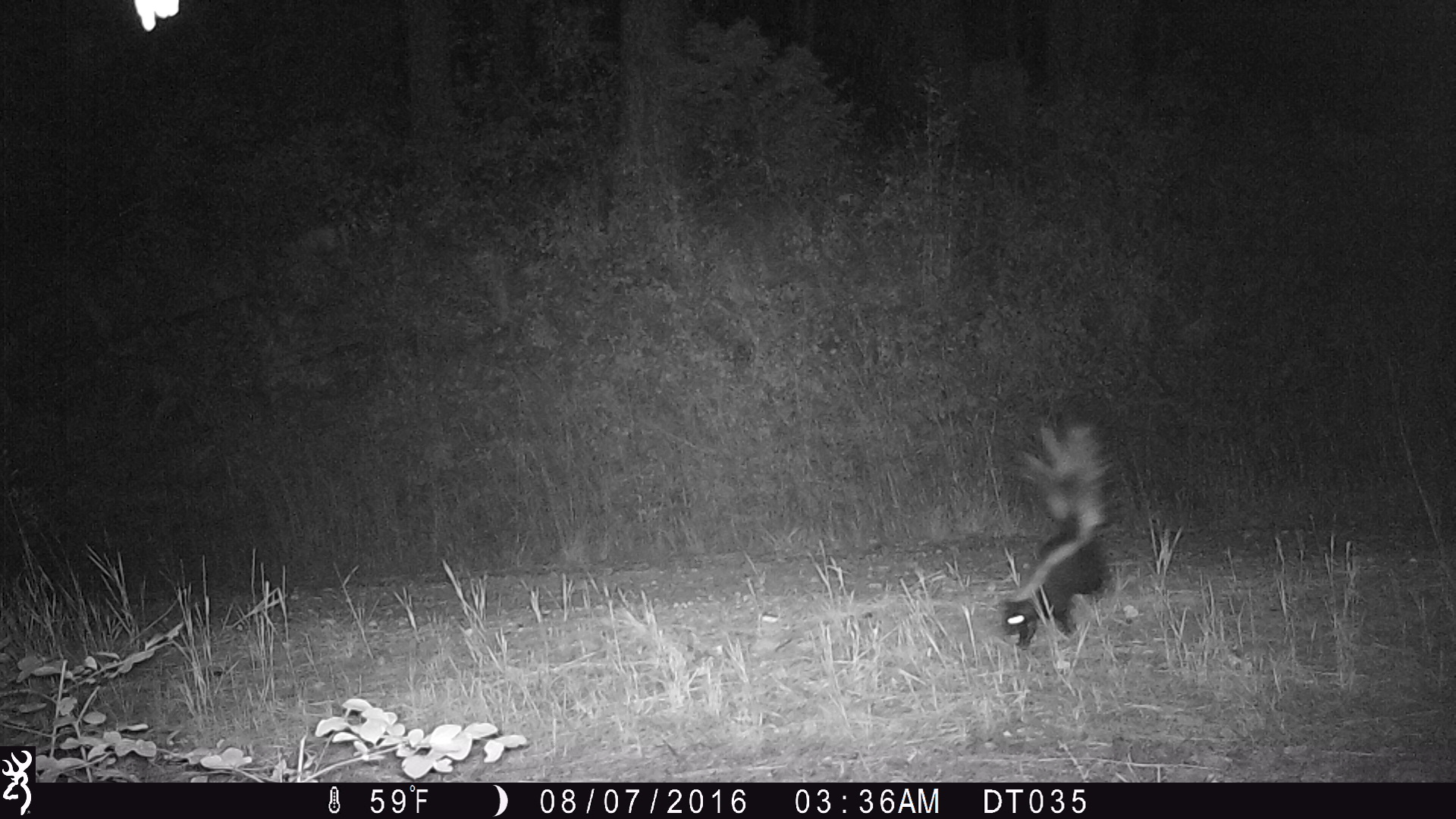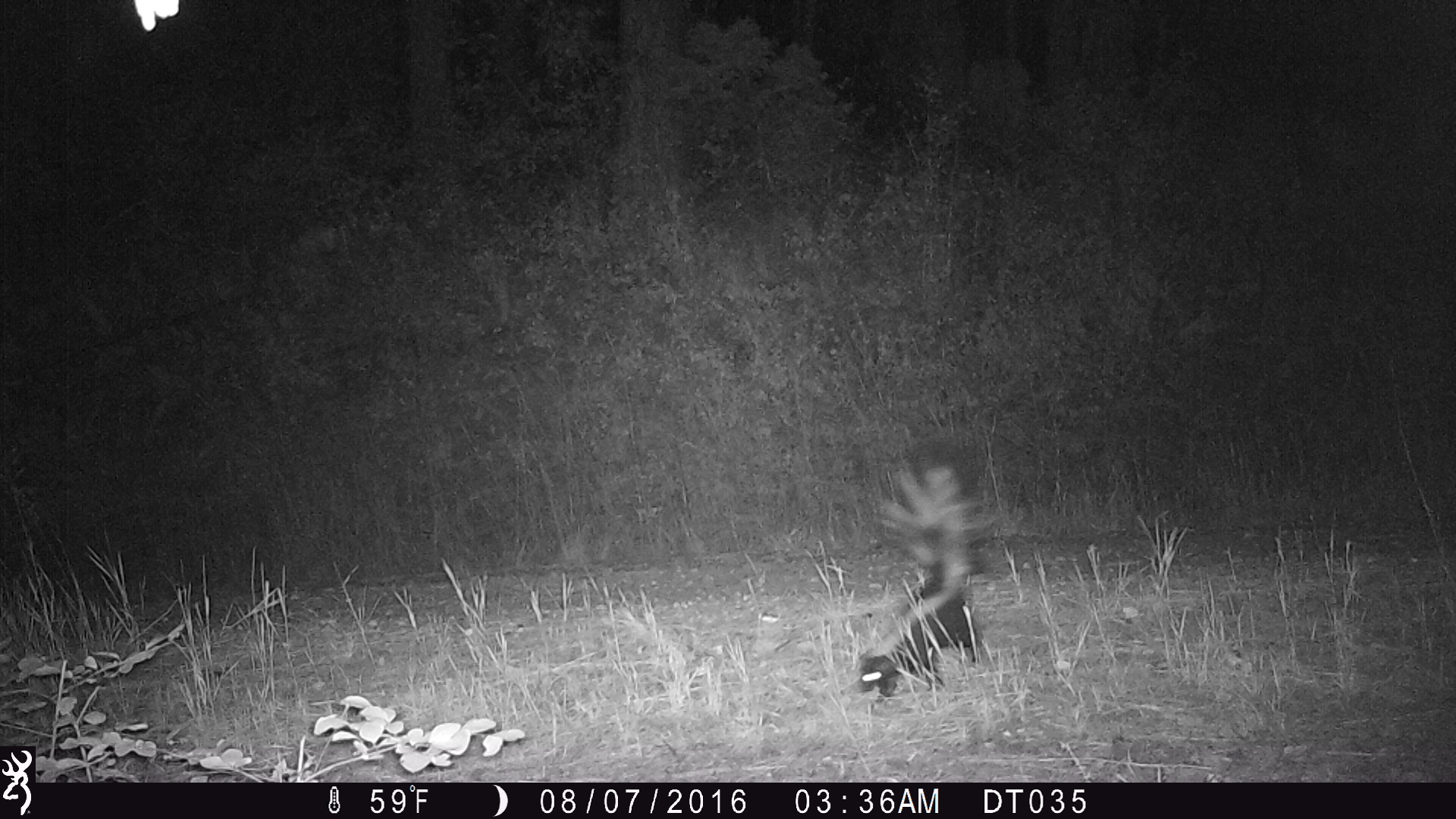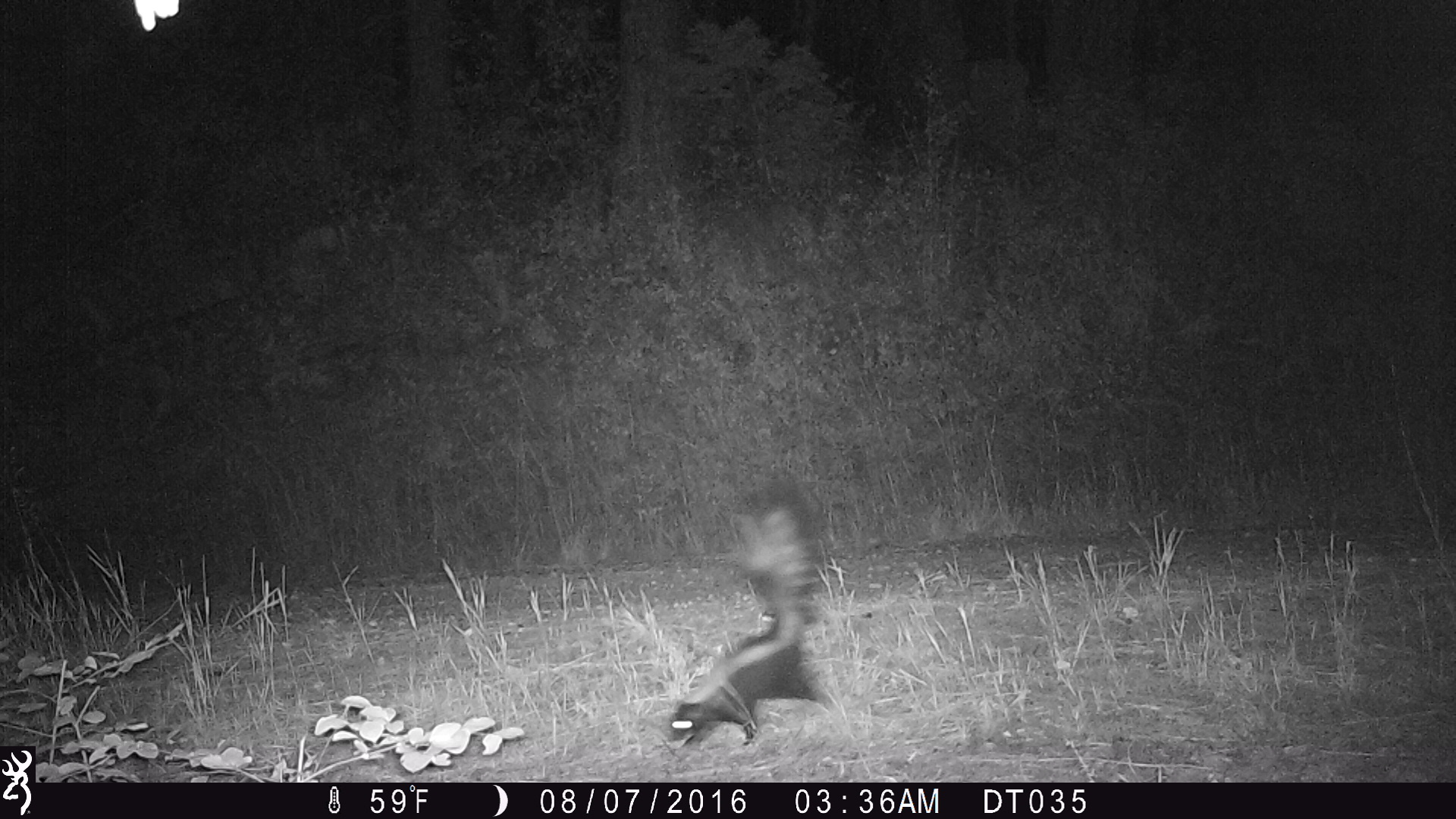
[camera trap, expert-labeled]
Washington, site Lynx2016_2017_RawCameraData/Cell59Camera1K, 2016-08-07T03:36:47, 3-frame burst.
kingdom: Animalia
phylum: Chordata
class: Mammalia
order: Carnivora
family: Mephitidae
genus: Mephitis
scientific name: Mephitis mephitis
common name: striped skunk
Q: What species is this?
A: Mephitis mephitis (striped skunk).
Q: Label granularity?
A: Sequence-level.